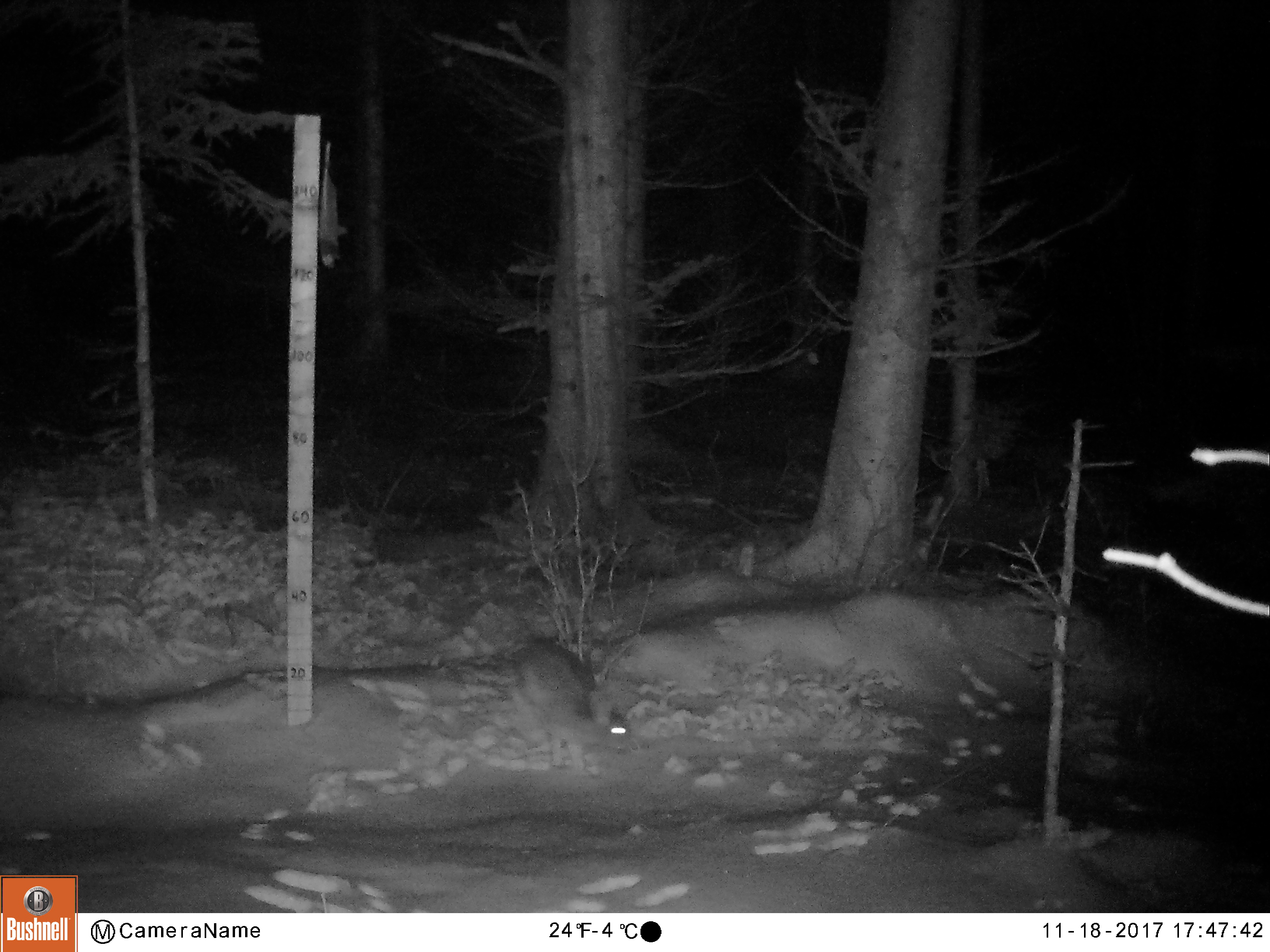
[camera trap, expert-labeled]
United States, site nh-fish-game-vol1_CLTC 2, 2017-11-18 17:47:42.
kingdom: Animalia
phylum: Chordata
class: Mammalia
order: Lagomorpha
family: Leporidae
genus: Lepus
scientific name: Lepus americanus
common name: snowshoe hare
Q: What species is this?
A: Snowshoe hare (Lepus americanus).